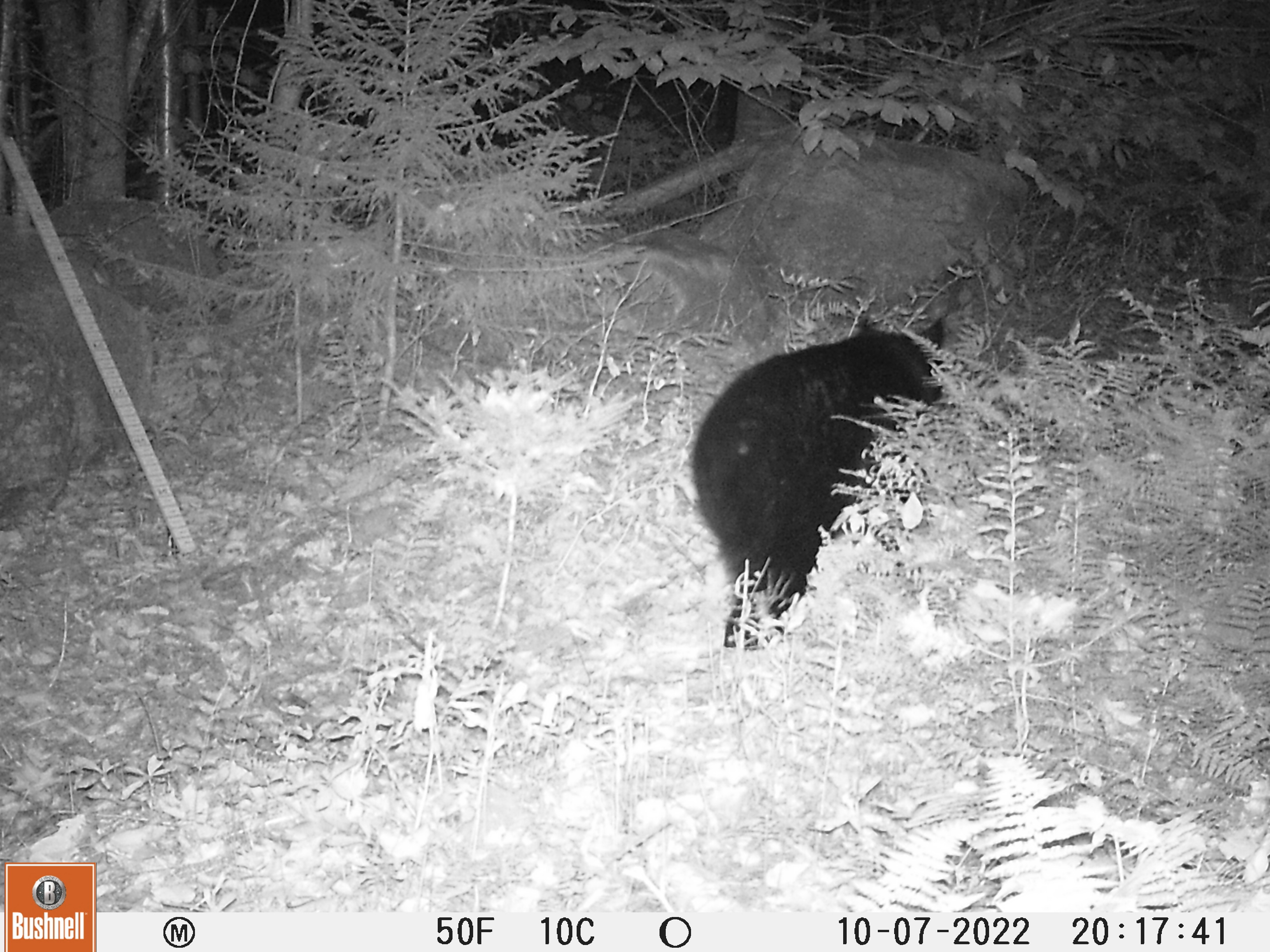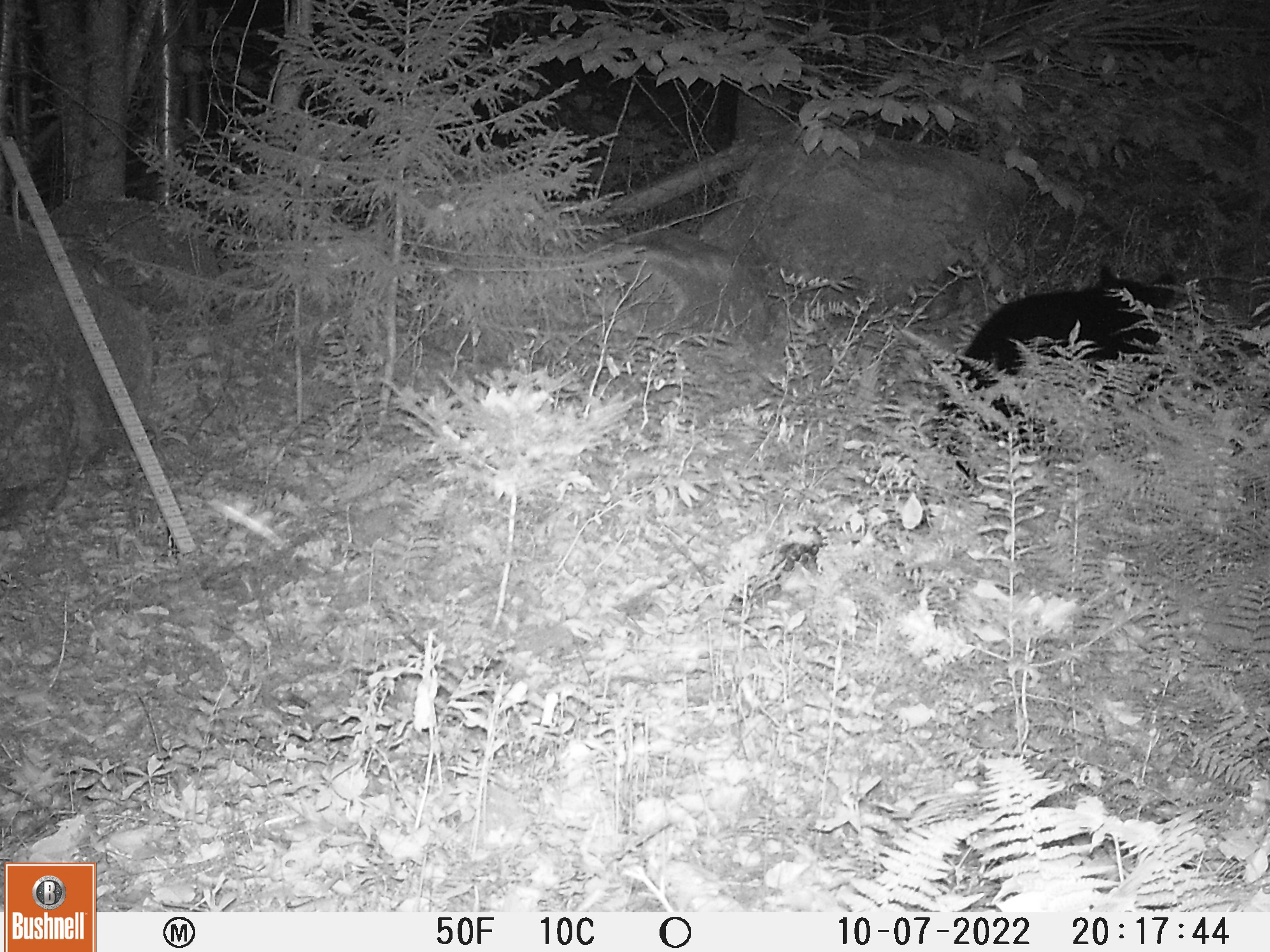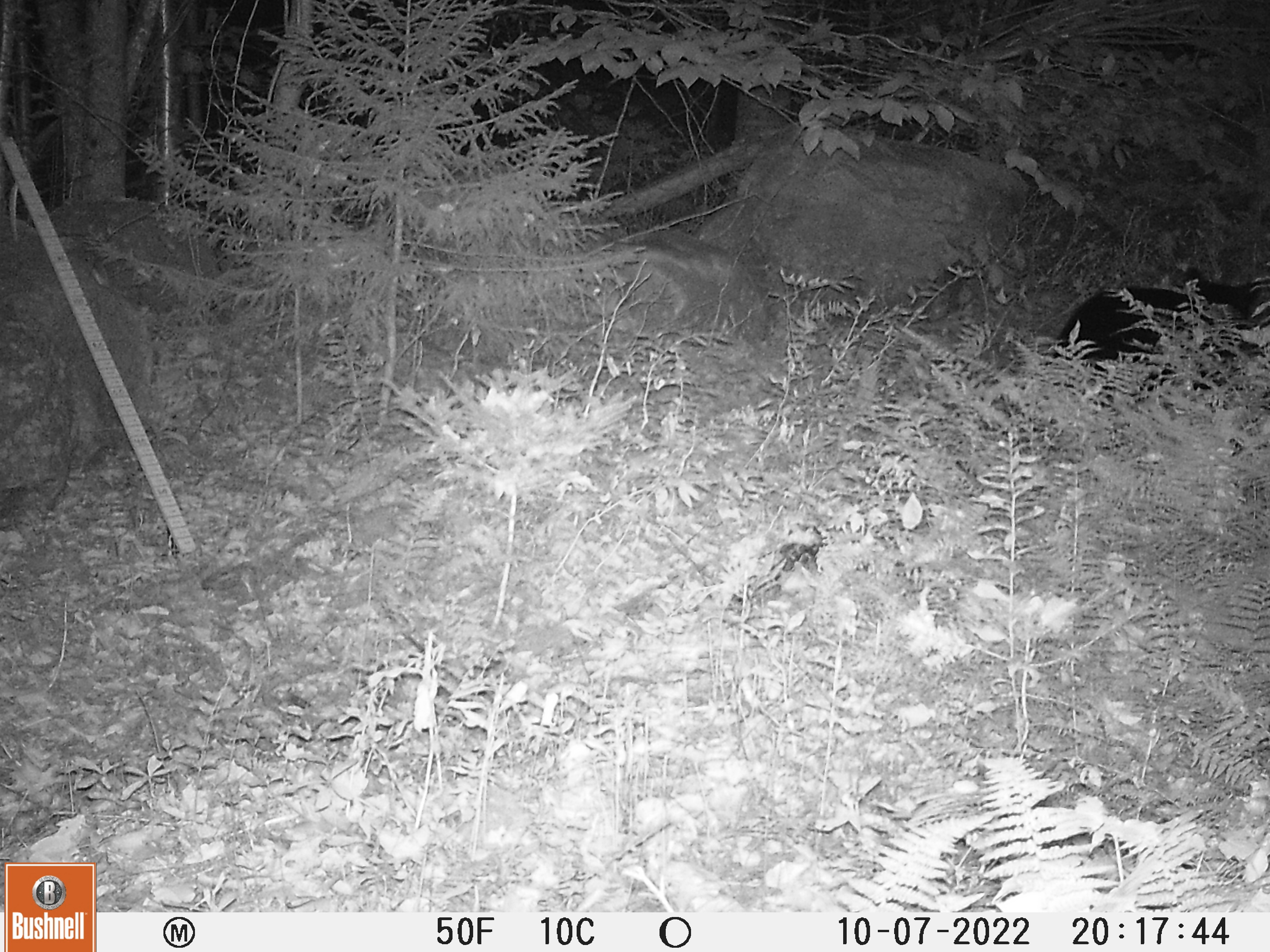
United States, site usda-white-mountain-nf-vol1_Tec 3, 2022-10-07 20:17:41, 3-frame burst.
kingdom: Animalia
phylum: Chordata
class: Mammalia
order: Carnivora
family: Ursidae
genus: Ursus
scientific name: Ursus americanus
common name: black bear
Black bear (Ursus americanus).